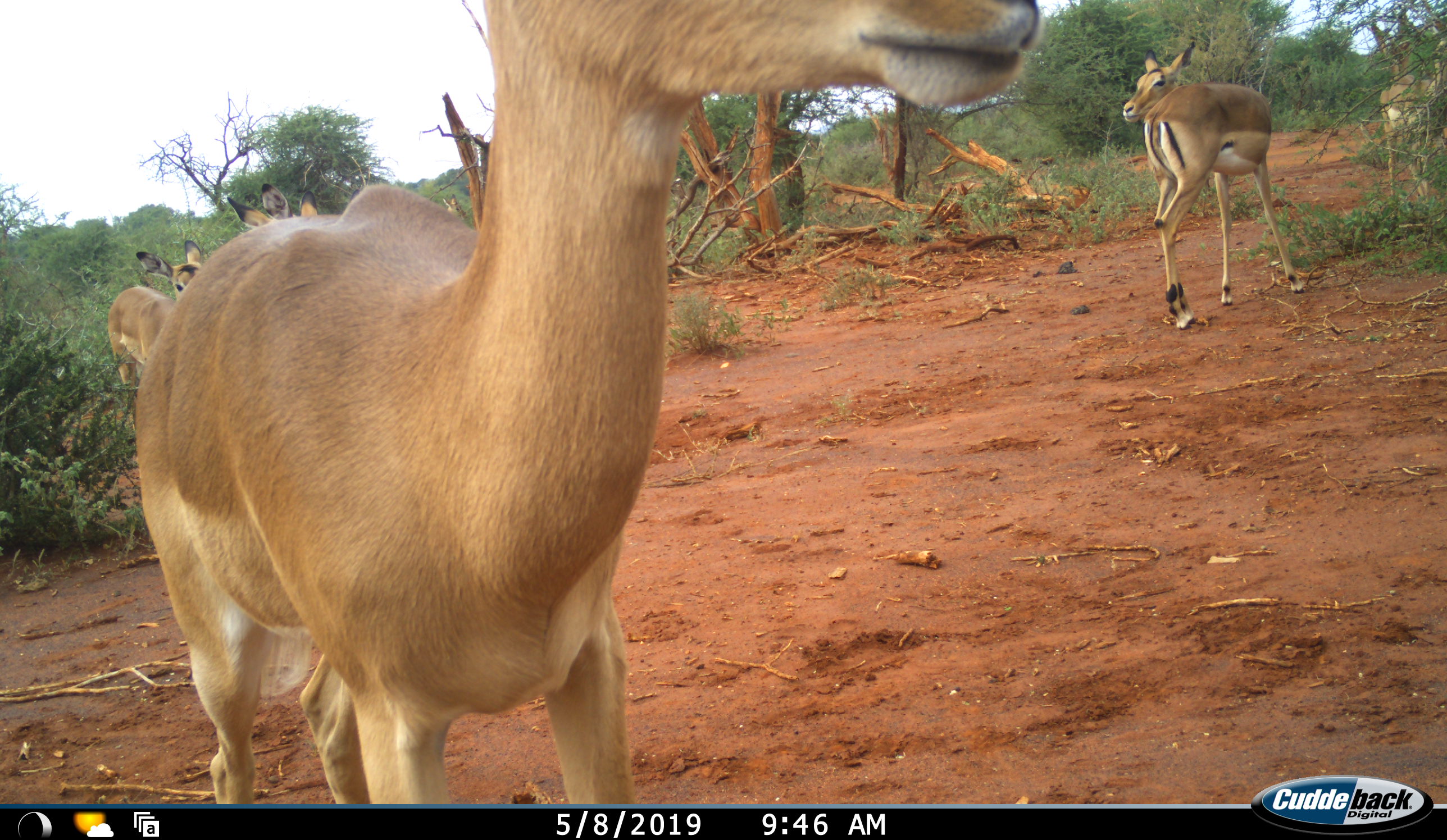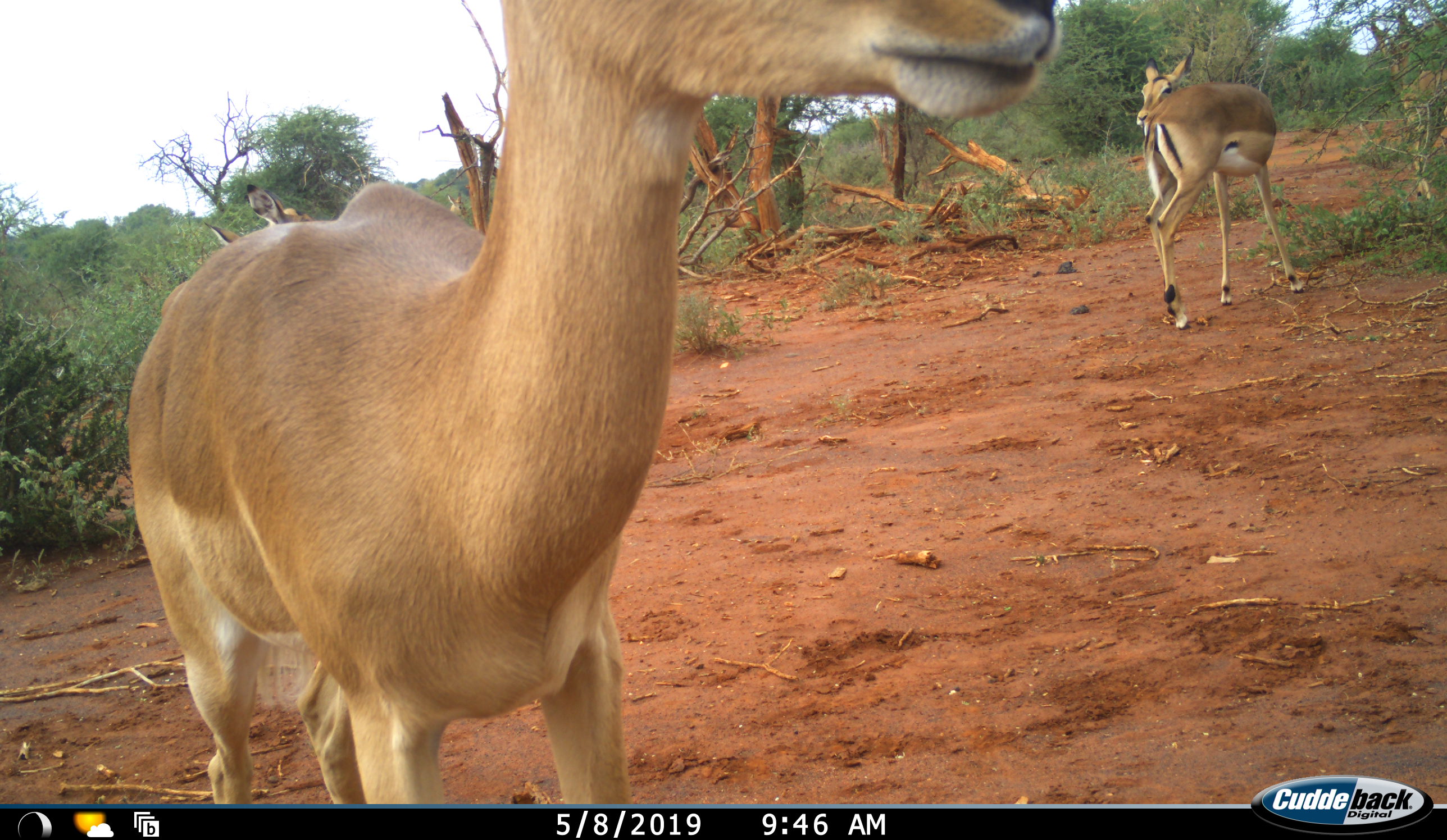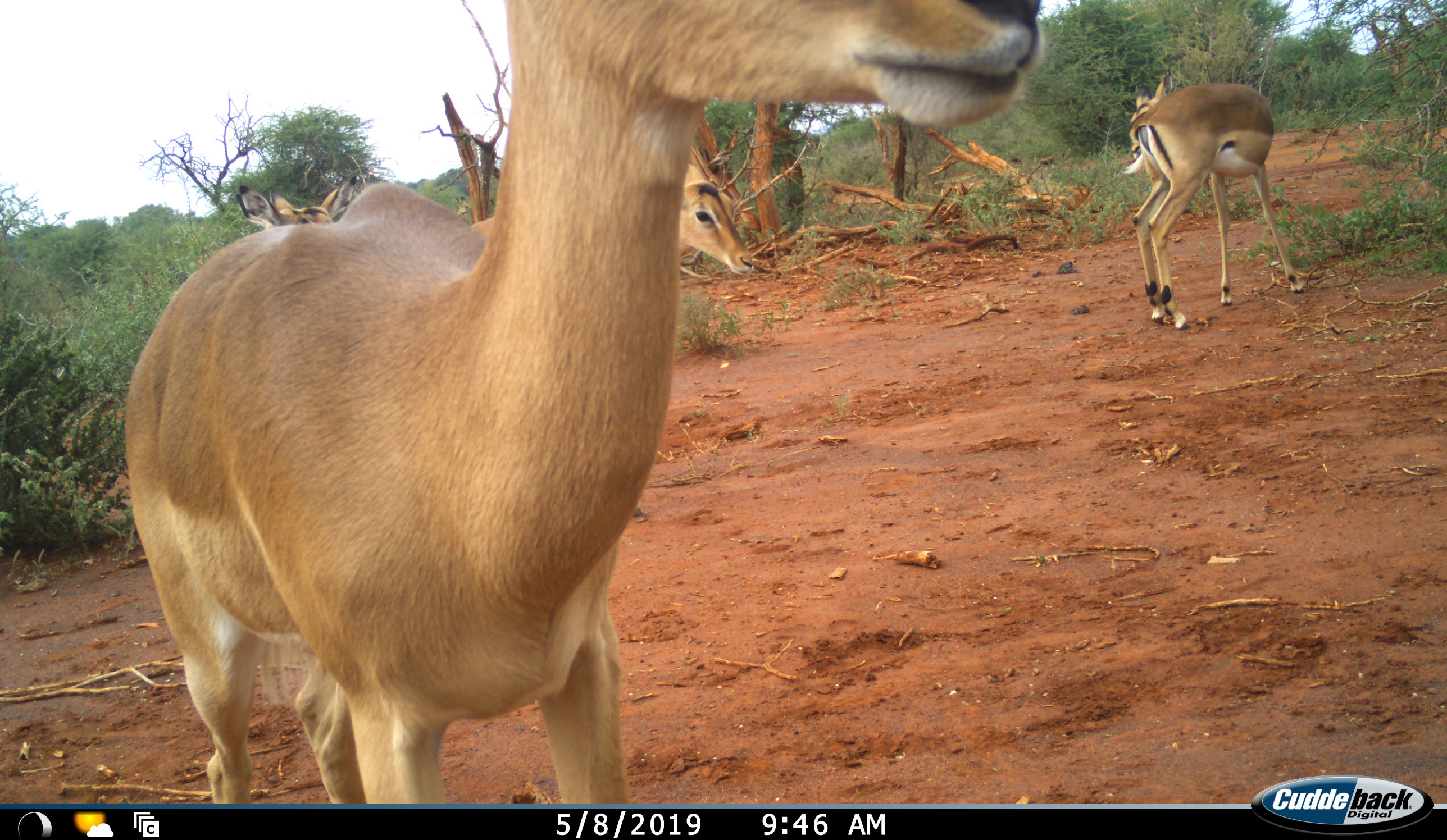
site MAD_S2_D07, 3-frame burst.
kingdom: Animalia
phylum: Chordata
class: Mammalia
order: Artiodactyla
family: Bovidae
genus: Aepyceros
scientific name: Aepyceros melampus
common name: impala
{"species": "impala (Aepyceros melampus)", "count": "5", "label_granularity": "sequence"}